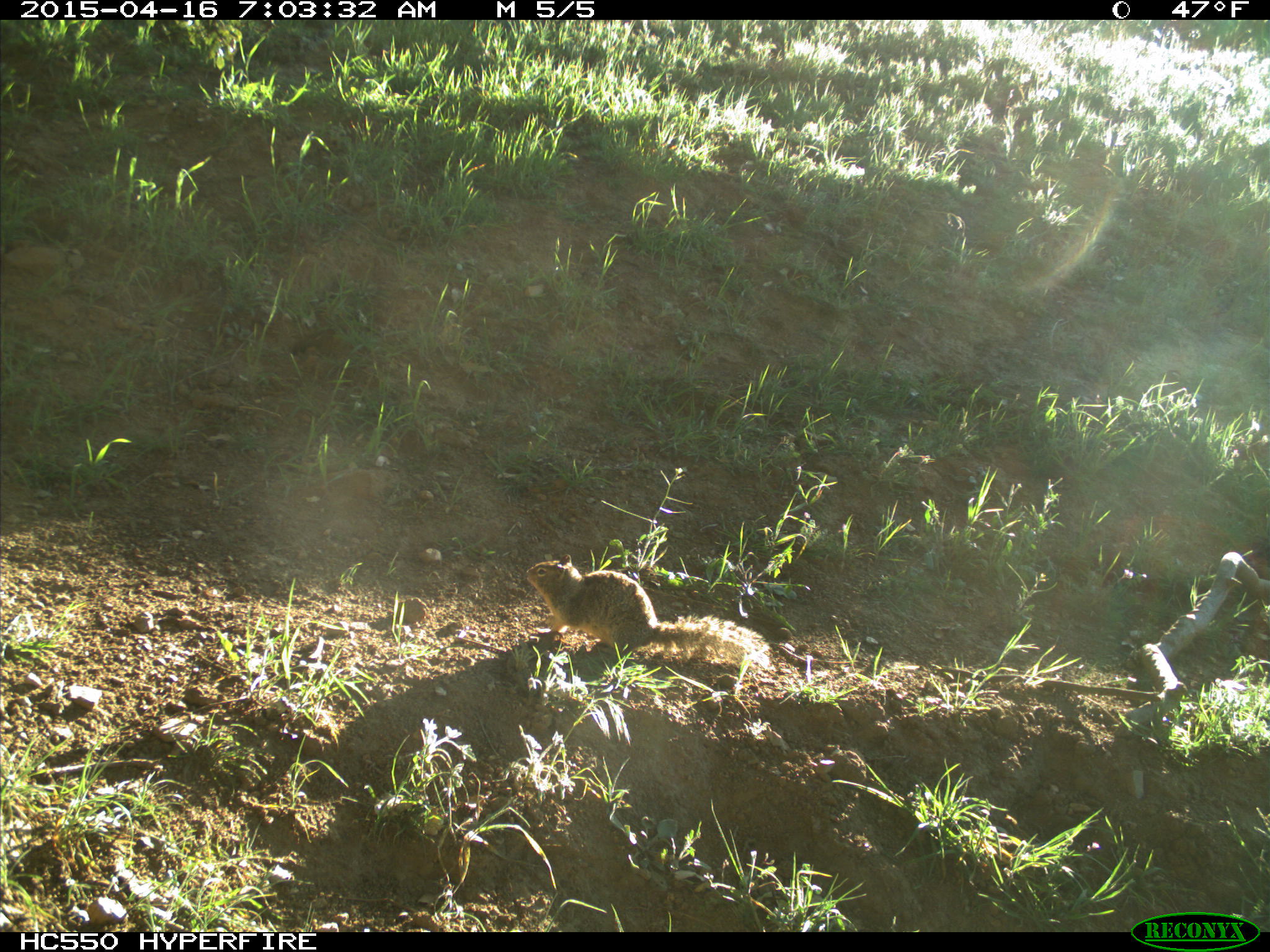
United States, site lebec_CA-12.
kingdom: Animalia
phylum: Chordata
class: Mammalia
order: Rodentia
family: Sciuridae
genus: Otospermophilus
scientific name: Otospermophilus beecheyi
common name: california ground squirrel